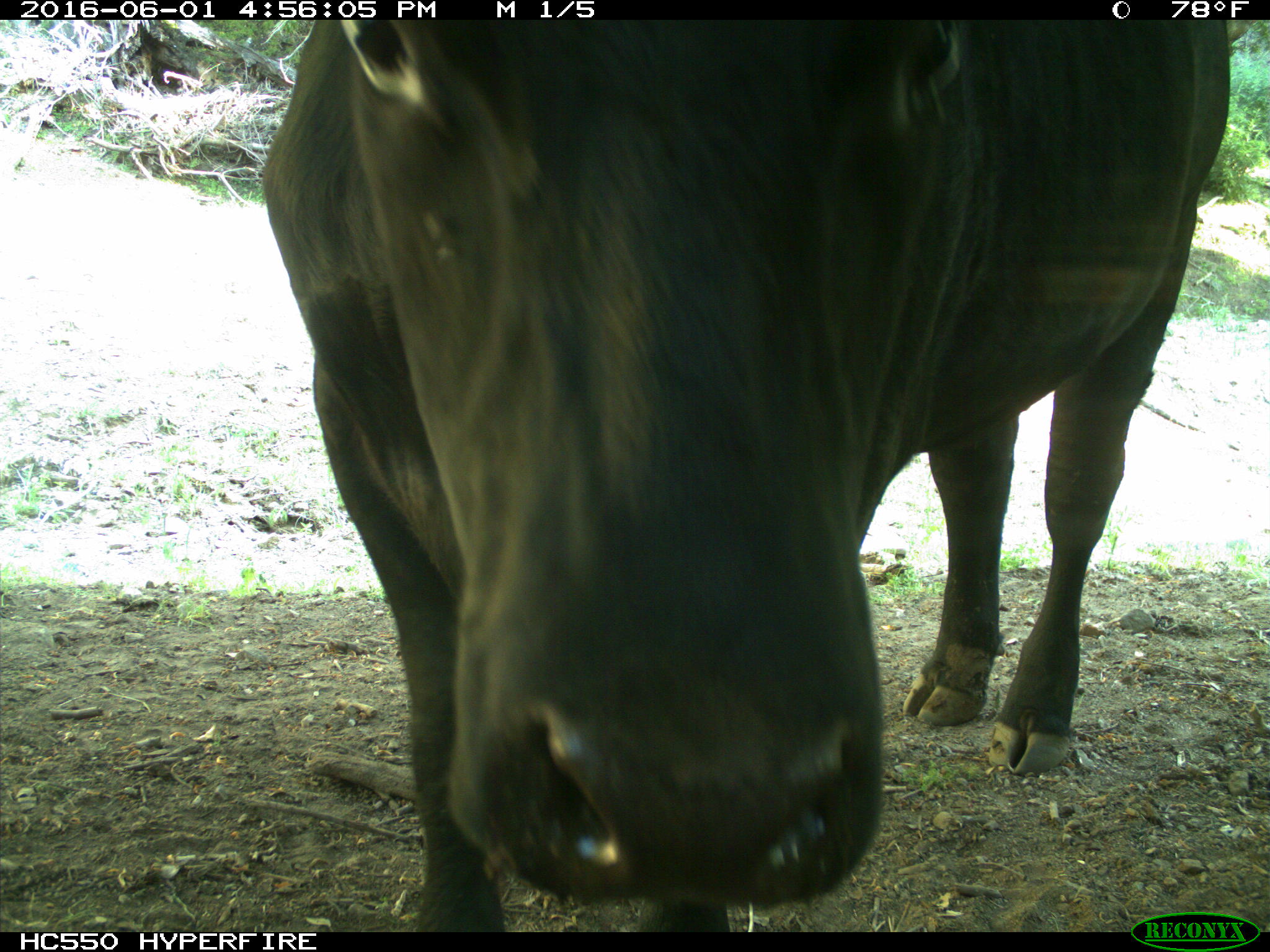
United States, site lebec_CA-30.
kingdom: Animalia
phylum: Chordata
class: Mammalia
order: Artiodactyla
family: Bovidae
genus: Bos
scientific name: Bos taurus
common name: domestic cow